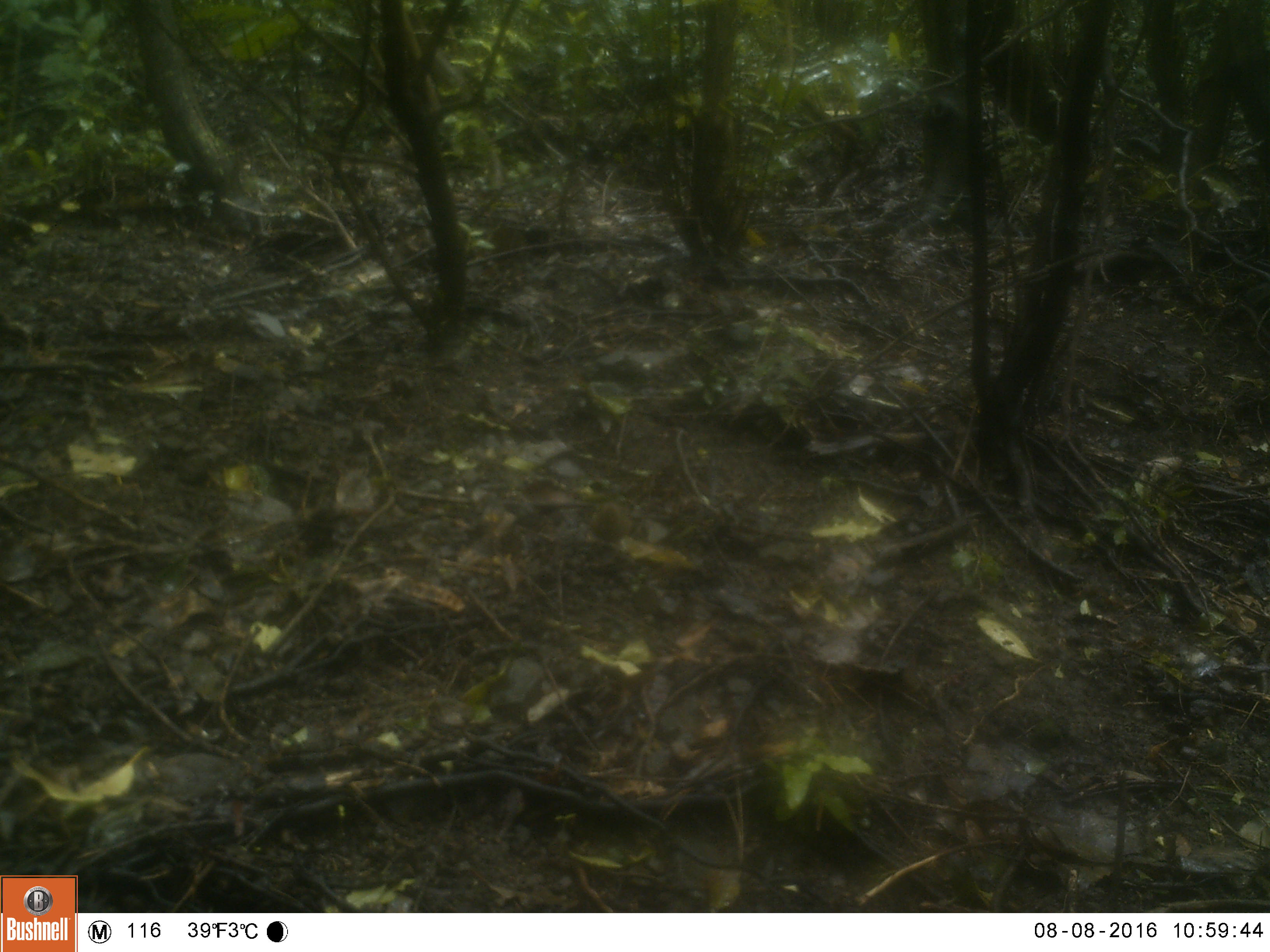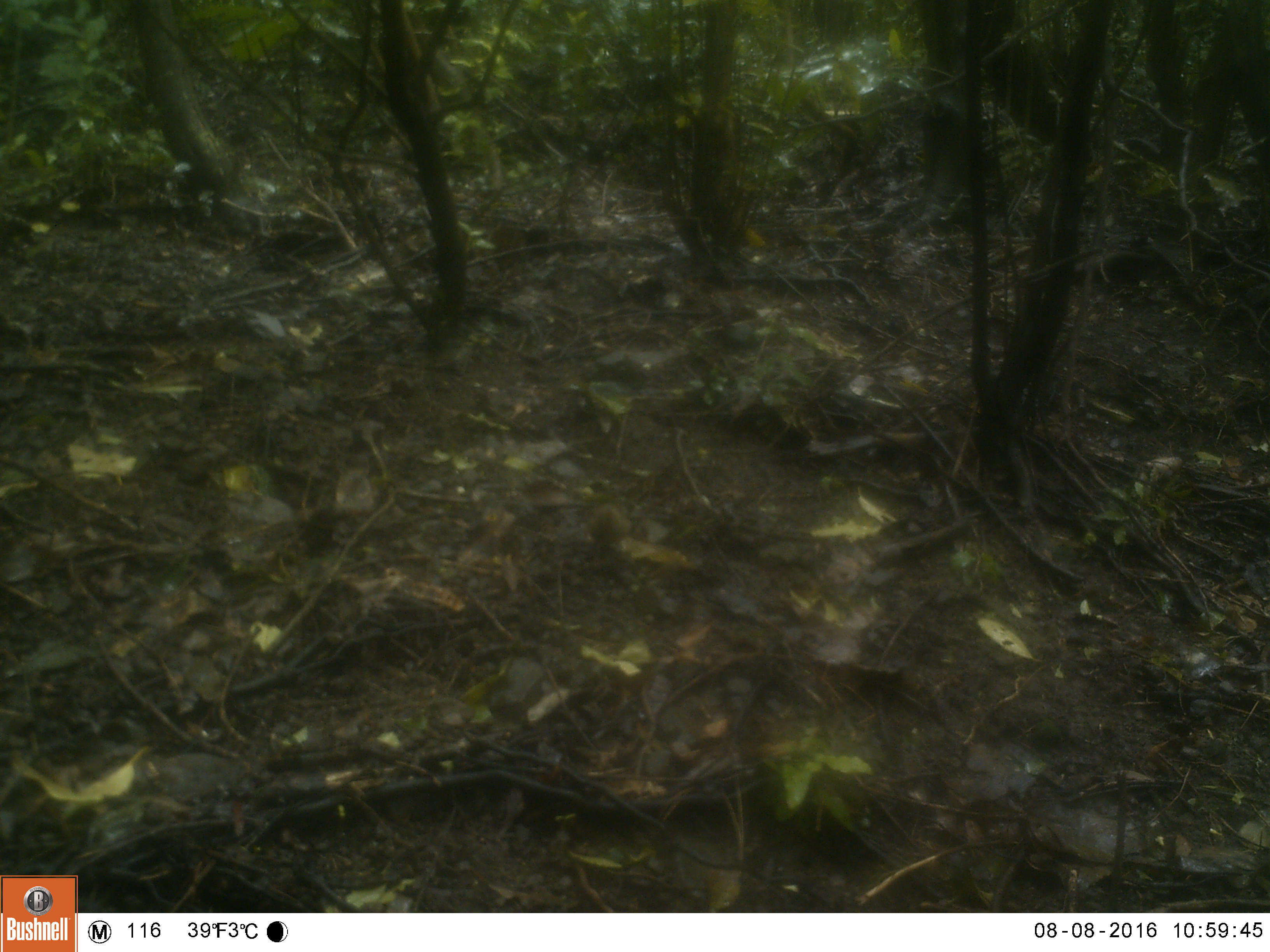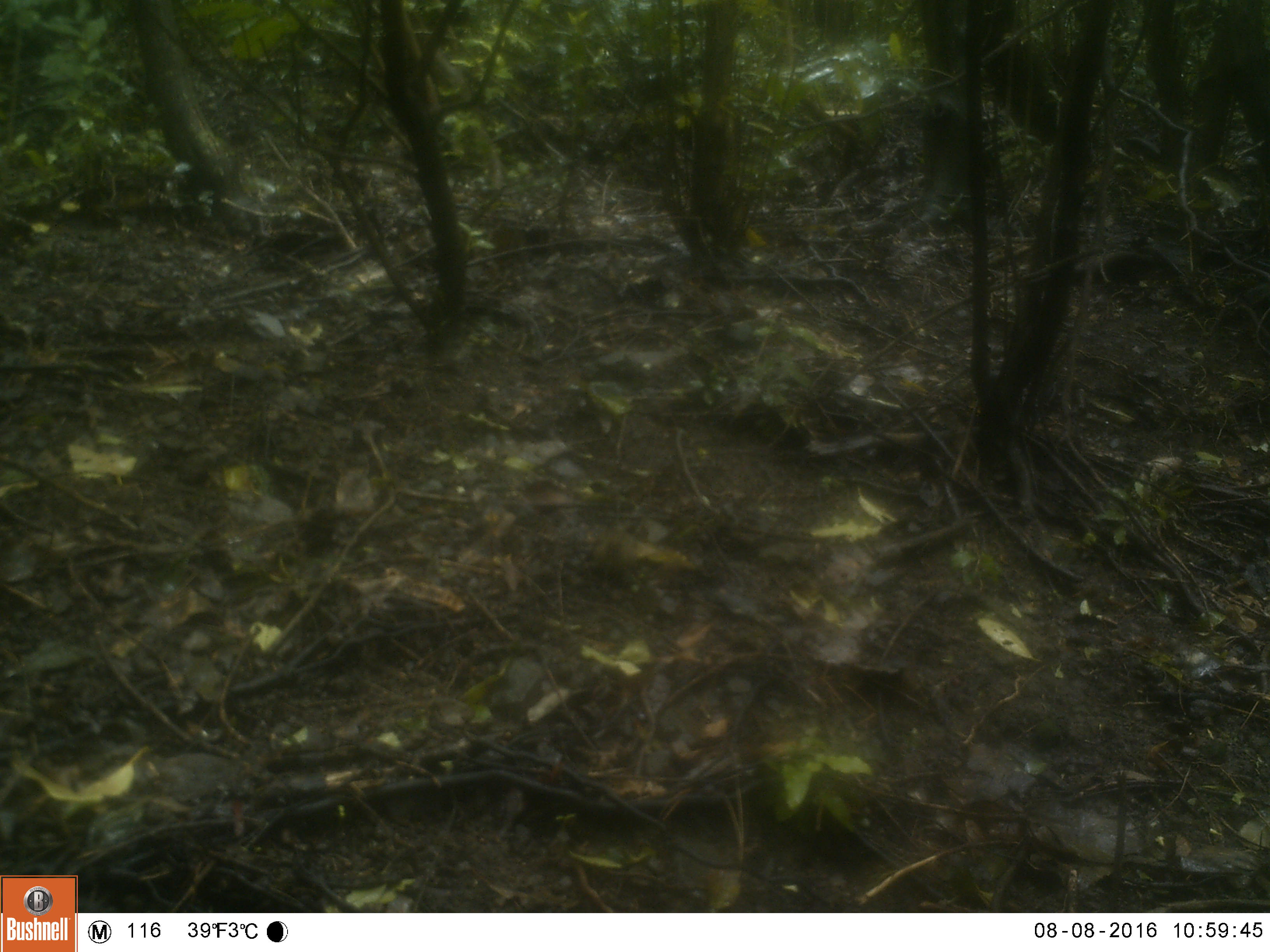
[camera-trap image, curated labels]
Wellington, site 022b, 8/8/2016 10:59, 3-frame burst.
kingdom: Animalia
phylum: Chordata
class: Aves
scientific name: Aves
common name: bird